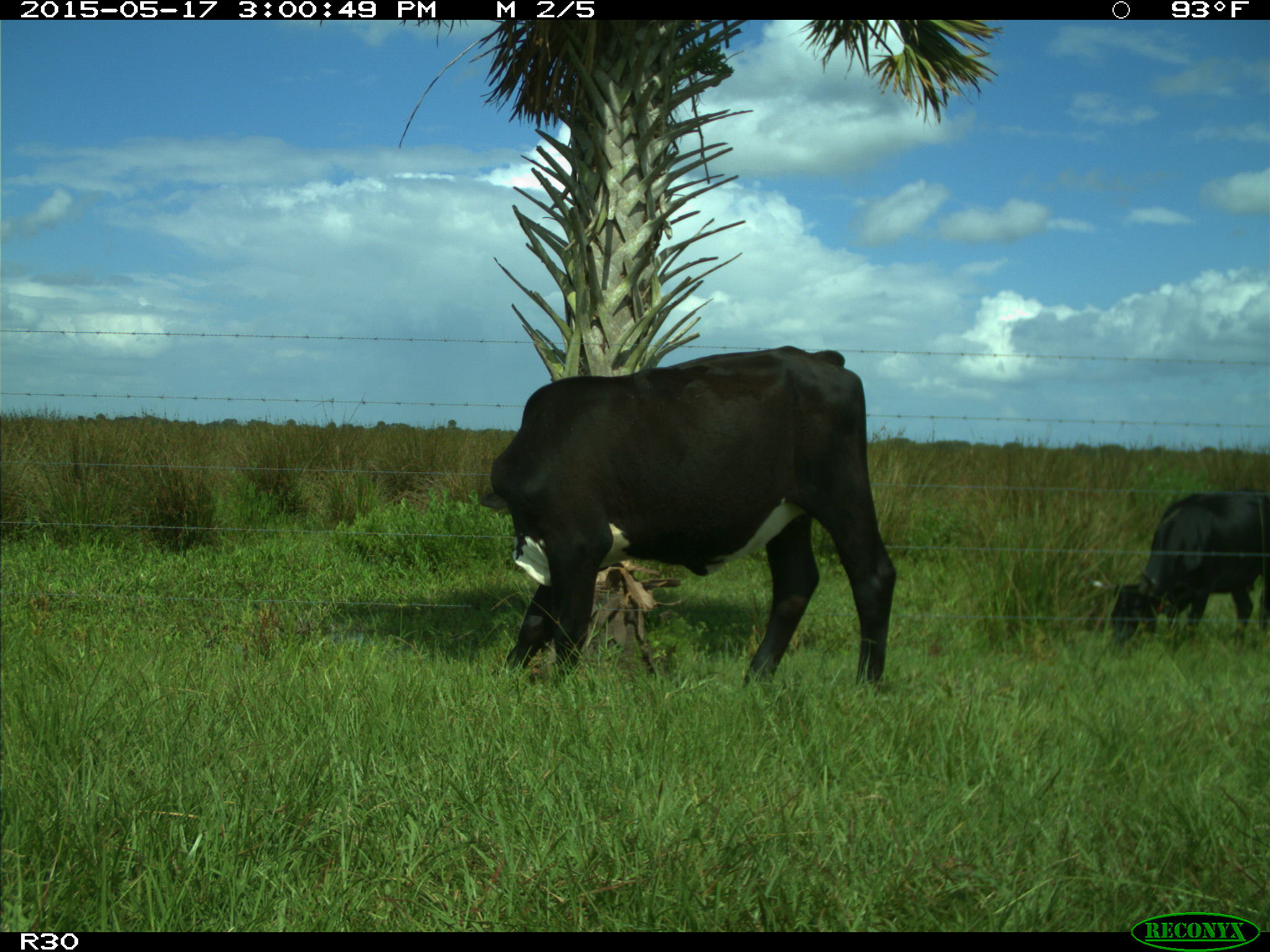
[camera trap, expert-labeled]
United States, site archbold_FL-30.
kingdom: Animalia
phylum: Chordata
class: Mammalia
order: Artiodactyla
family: Bovidae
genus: Bos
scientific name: Bos taurus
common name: domestic cow